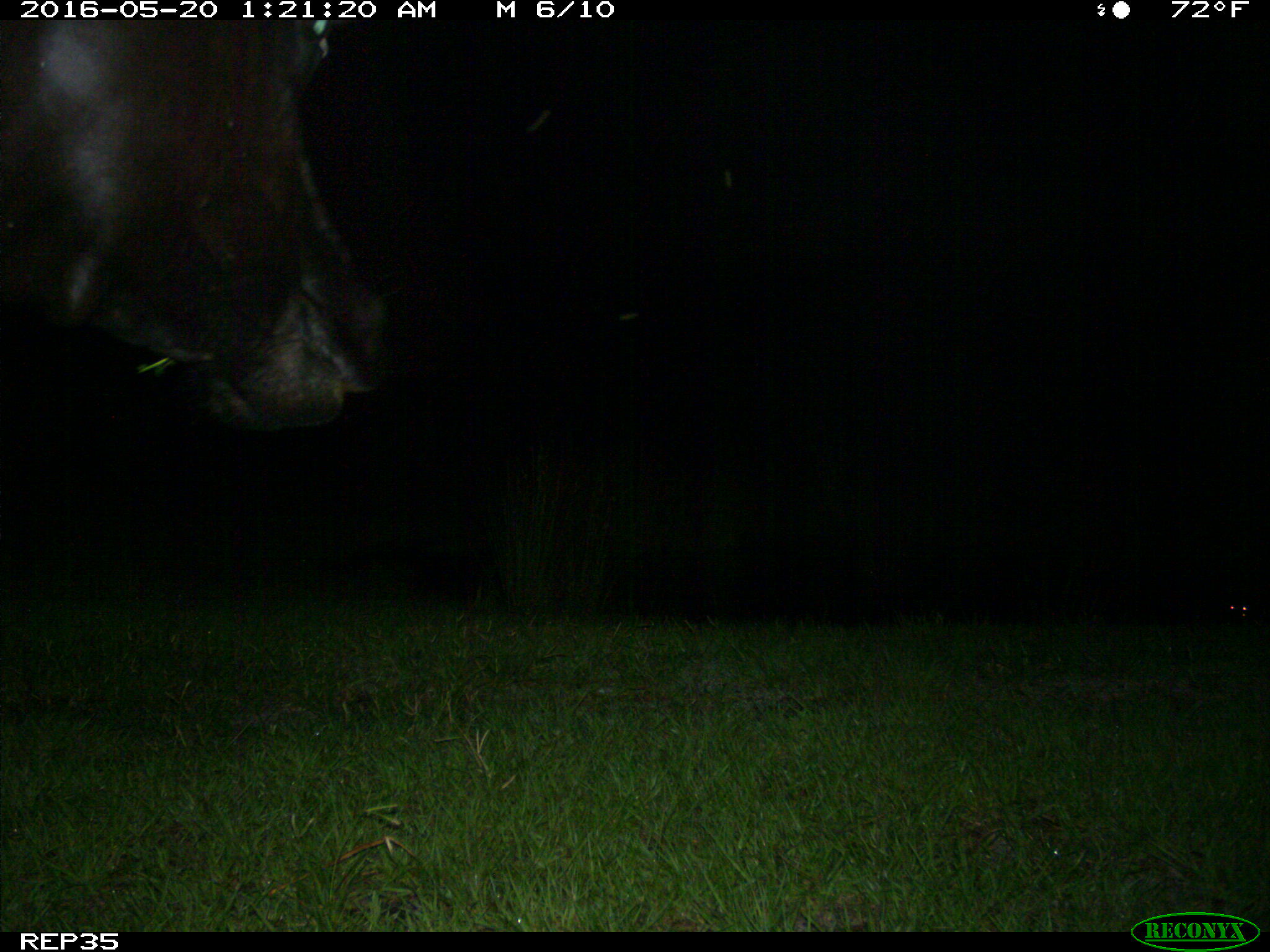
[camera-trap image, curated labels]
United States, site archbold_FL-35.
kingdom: Animalia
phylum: Chordata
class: Mammalia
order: Artiodactyla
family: Bovidae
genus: Bos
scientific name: Bos taurus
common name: domestic cow